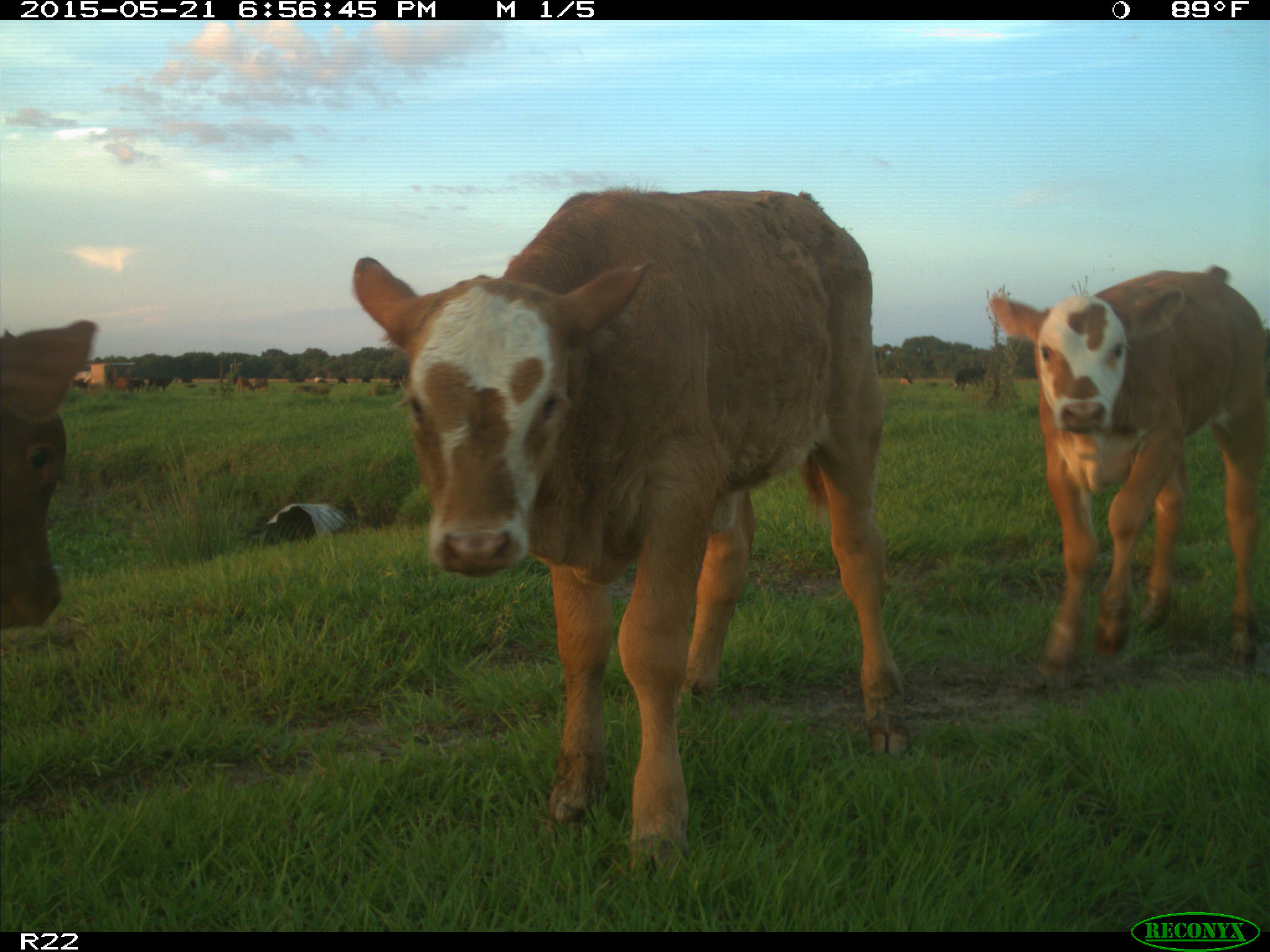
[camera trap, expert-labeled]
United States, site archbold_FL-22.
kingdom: Animalia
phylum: Chordata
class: Mammalia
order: Artiodactyla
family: Bovidae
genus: Bos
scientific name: Bos taurus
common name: domestic cow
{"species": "Bos taurus (domestic cow)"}